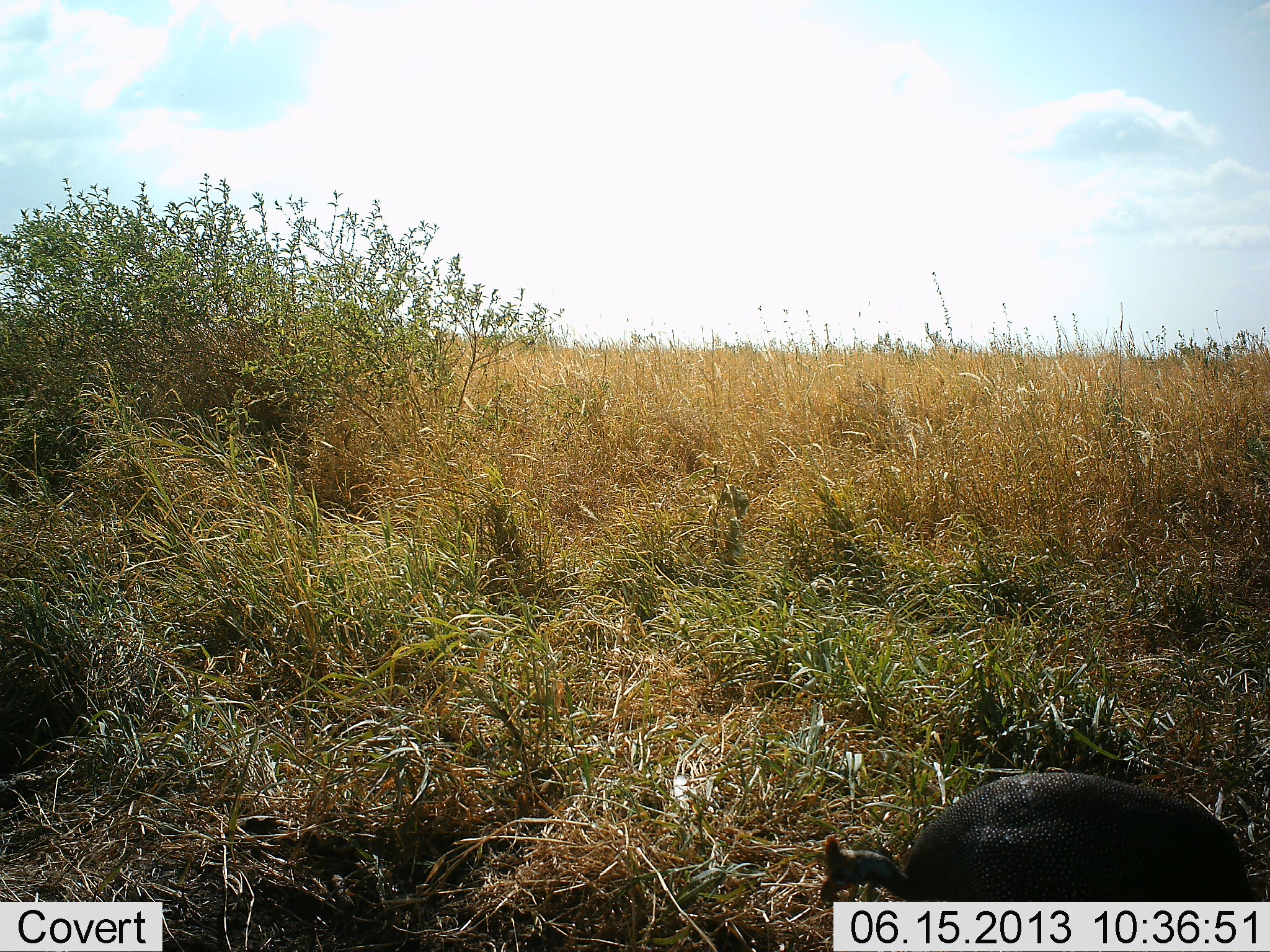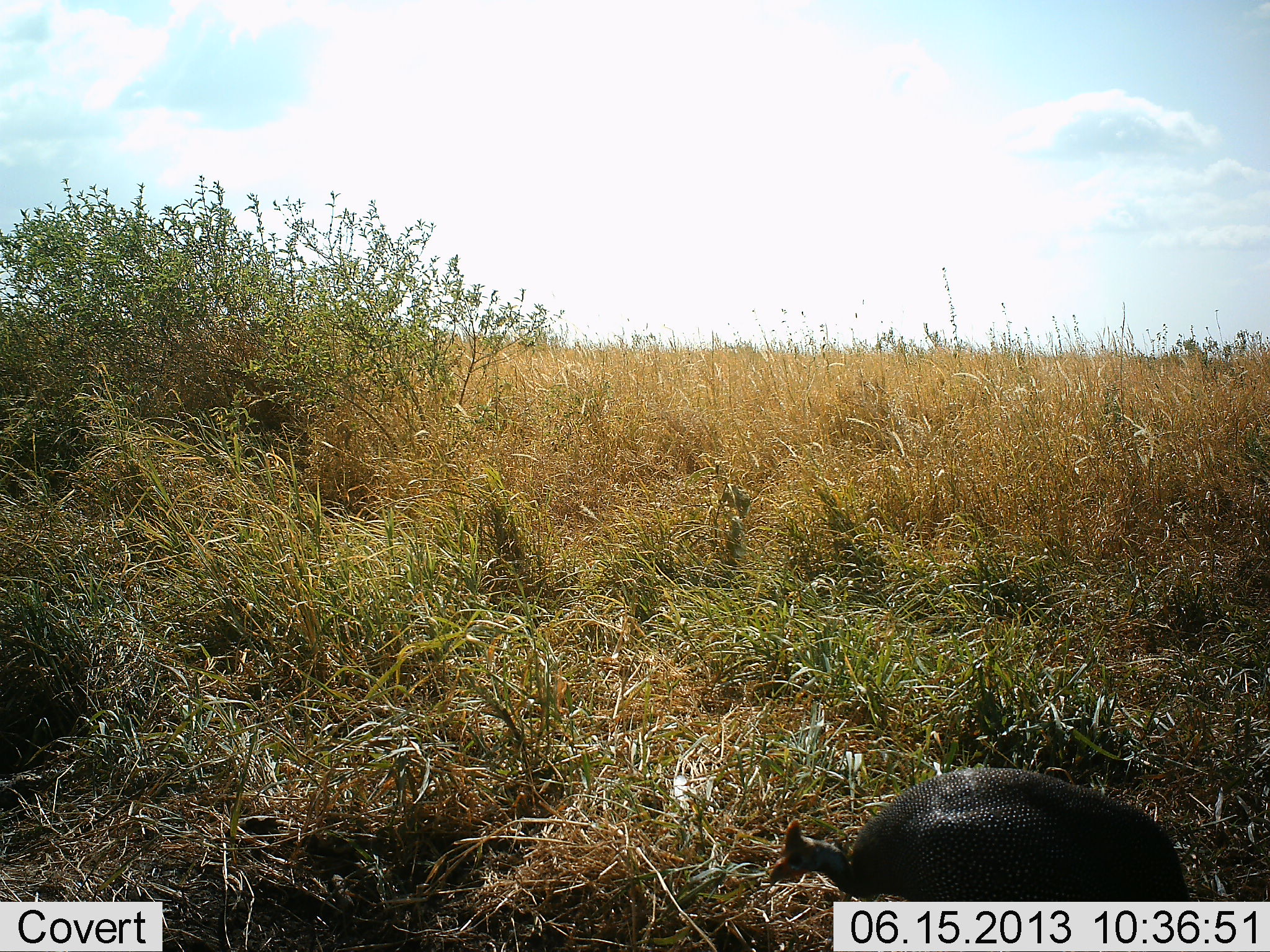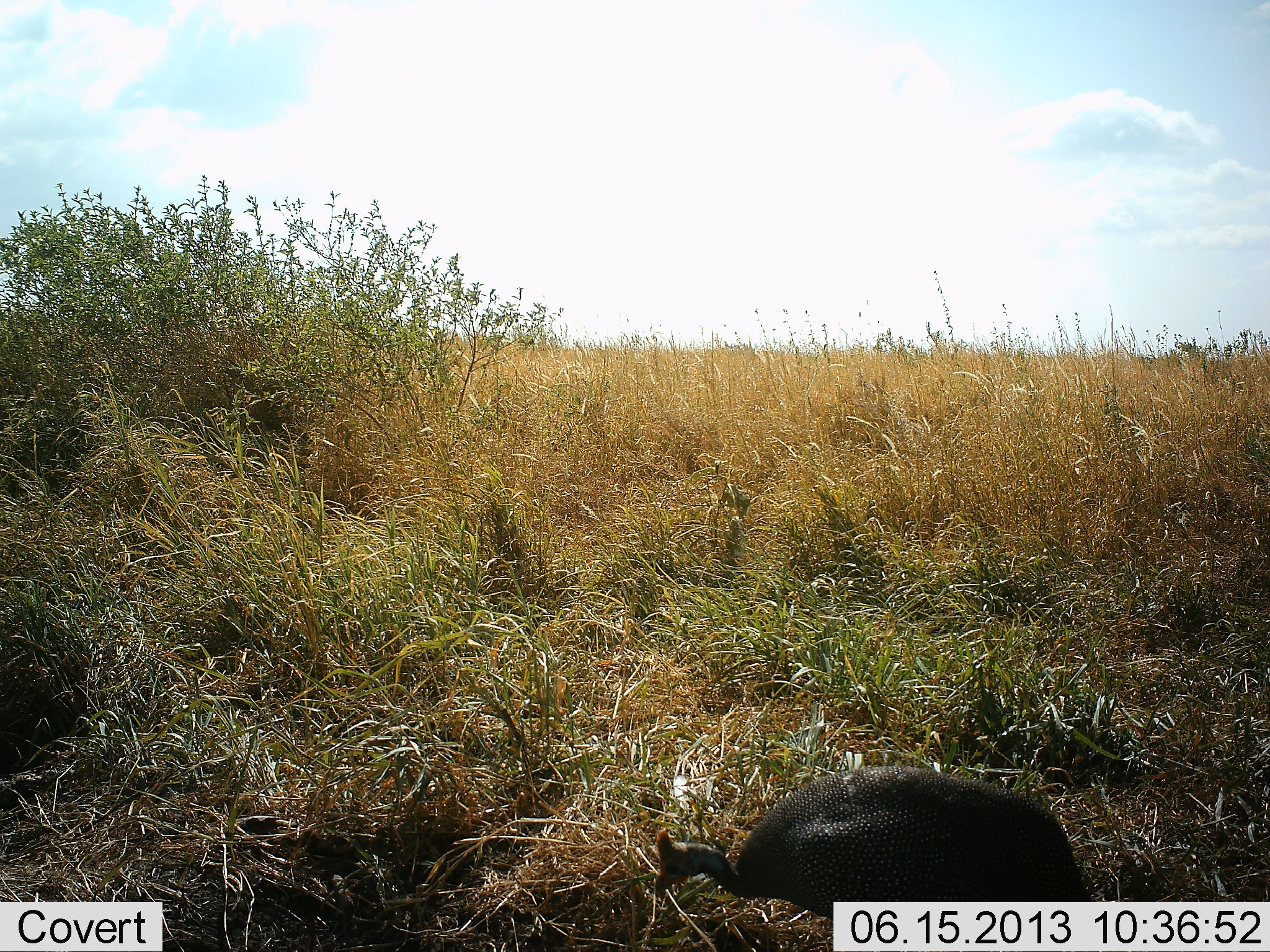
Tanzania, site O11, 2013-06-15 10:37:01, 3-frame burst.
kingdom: Animalia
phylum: Chordata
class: Aves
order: Galliformes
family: Numididae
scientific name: Numididae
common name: guinea fowl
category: guineafowl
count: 1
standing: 20%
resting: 0%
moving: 60%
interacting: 0%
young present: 0%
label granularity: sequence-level